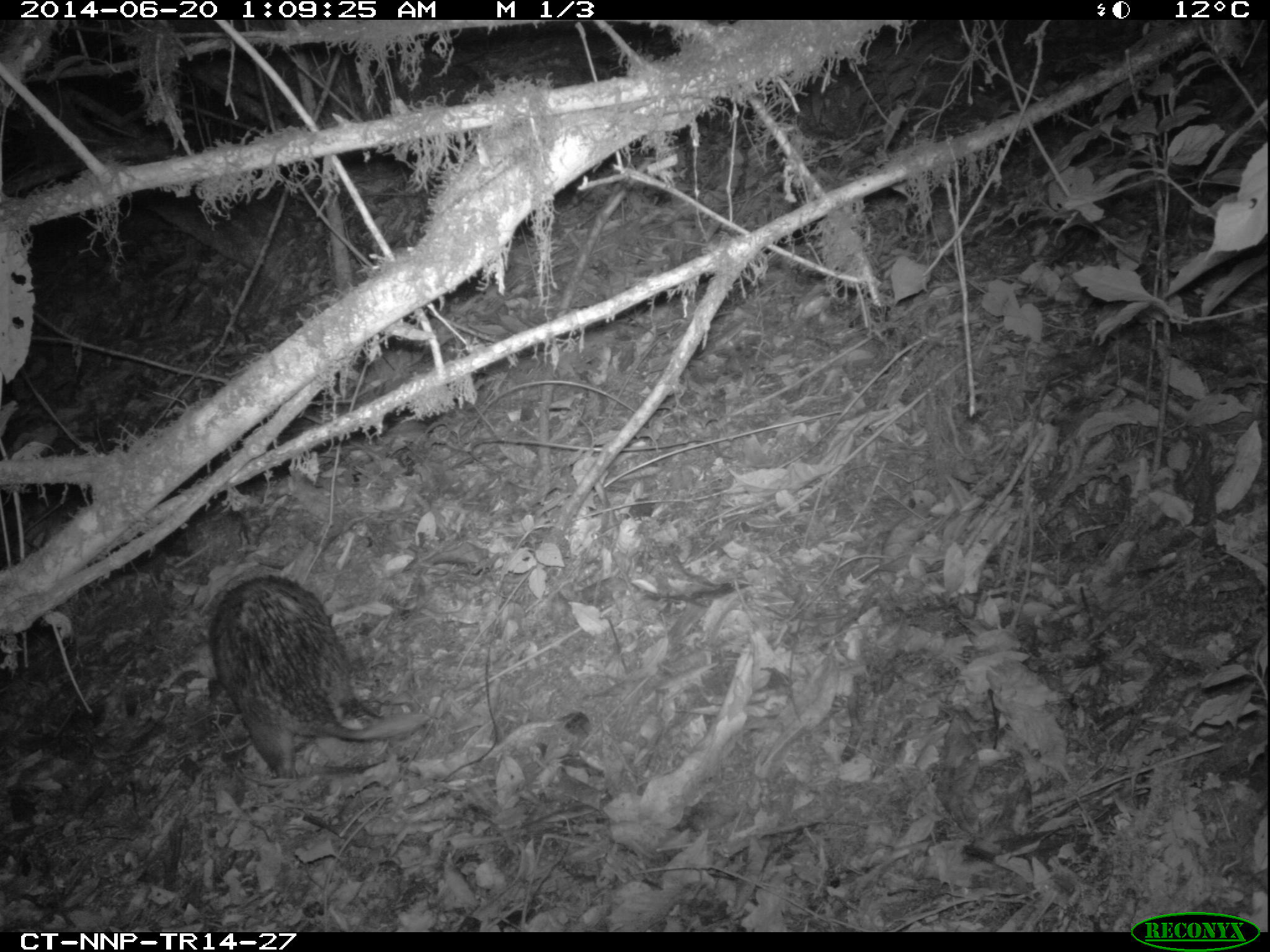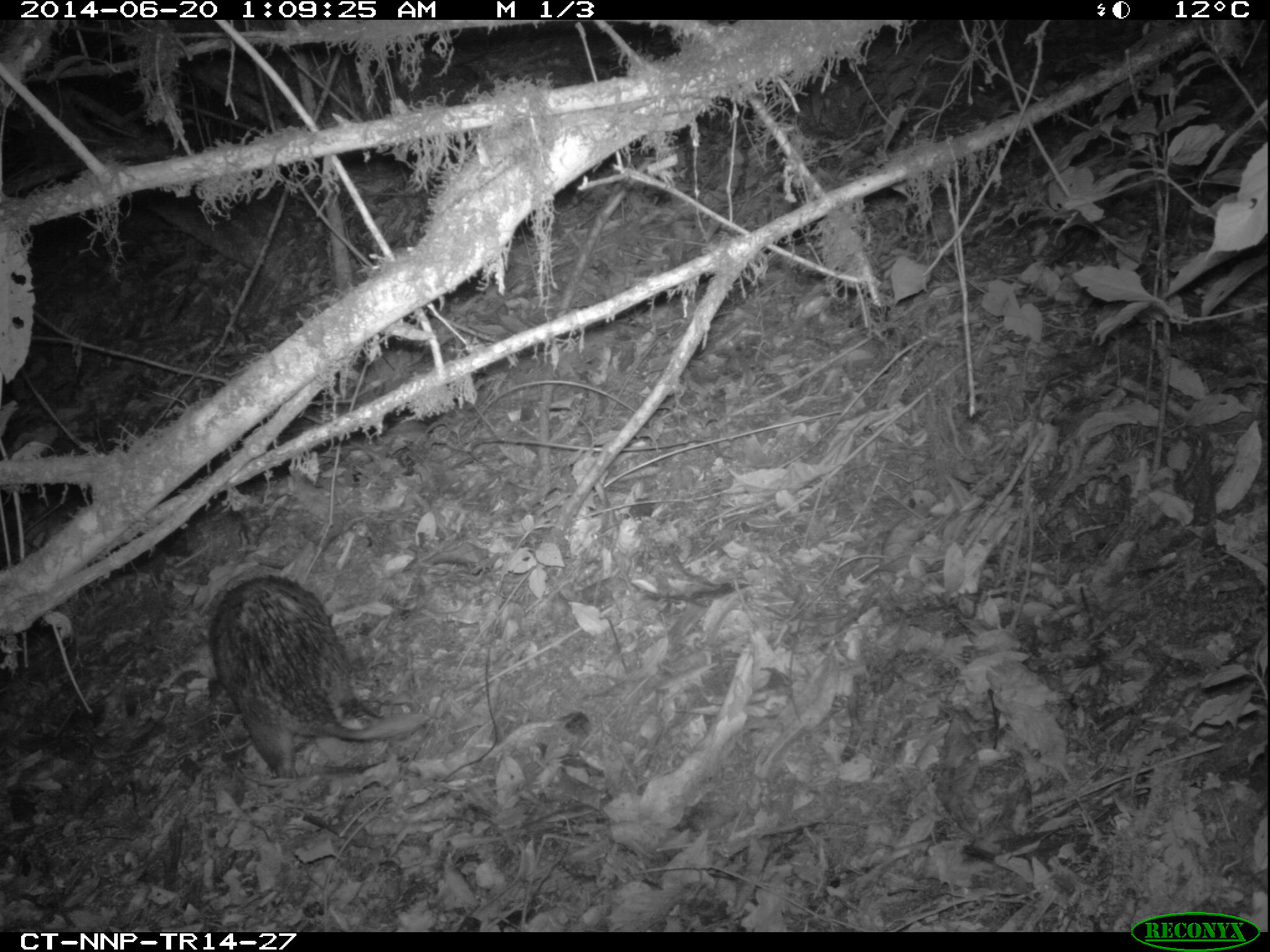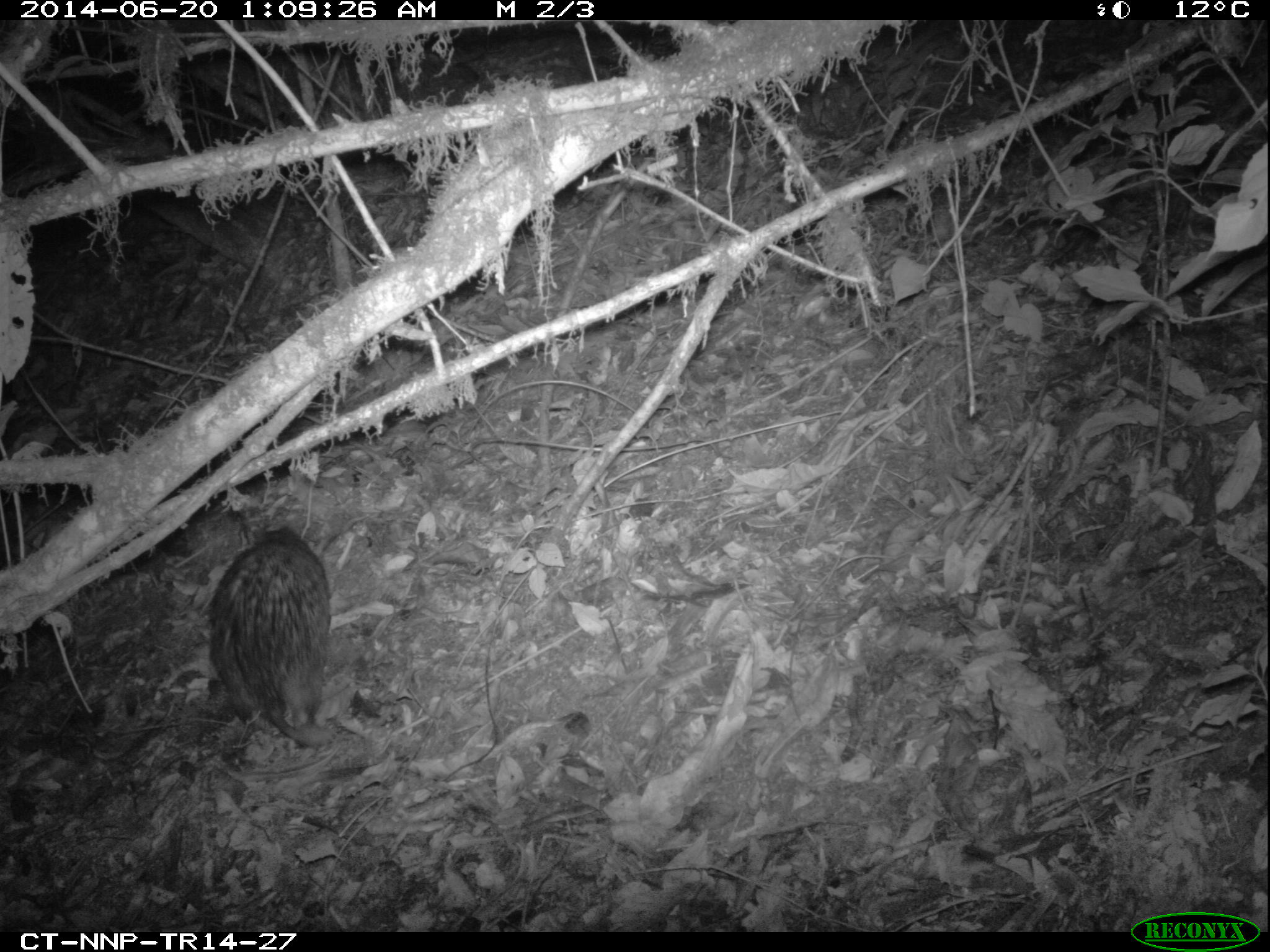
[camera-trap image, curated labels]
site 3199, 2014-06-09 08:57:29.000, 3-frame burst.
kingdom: Animalia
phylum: Chordata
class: Mammalia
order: Rodentia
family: Hystricidae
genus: Atherurus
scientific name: Atherurus africanus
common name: african brush-tailed porcupine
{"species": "Atherurus africanus (african brush-tailed porcupine)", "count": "1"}